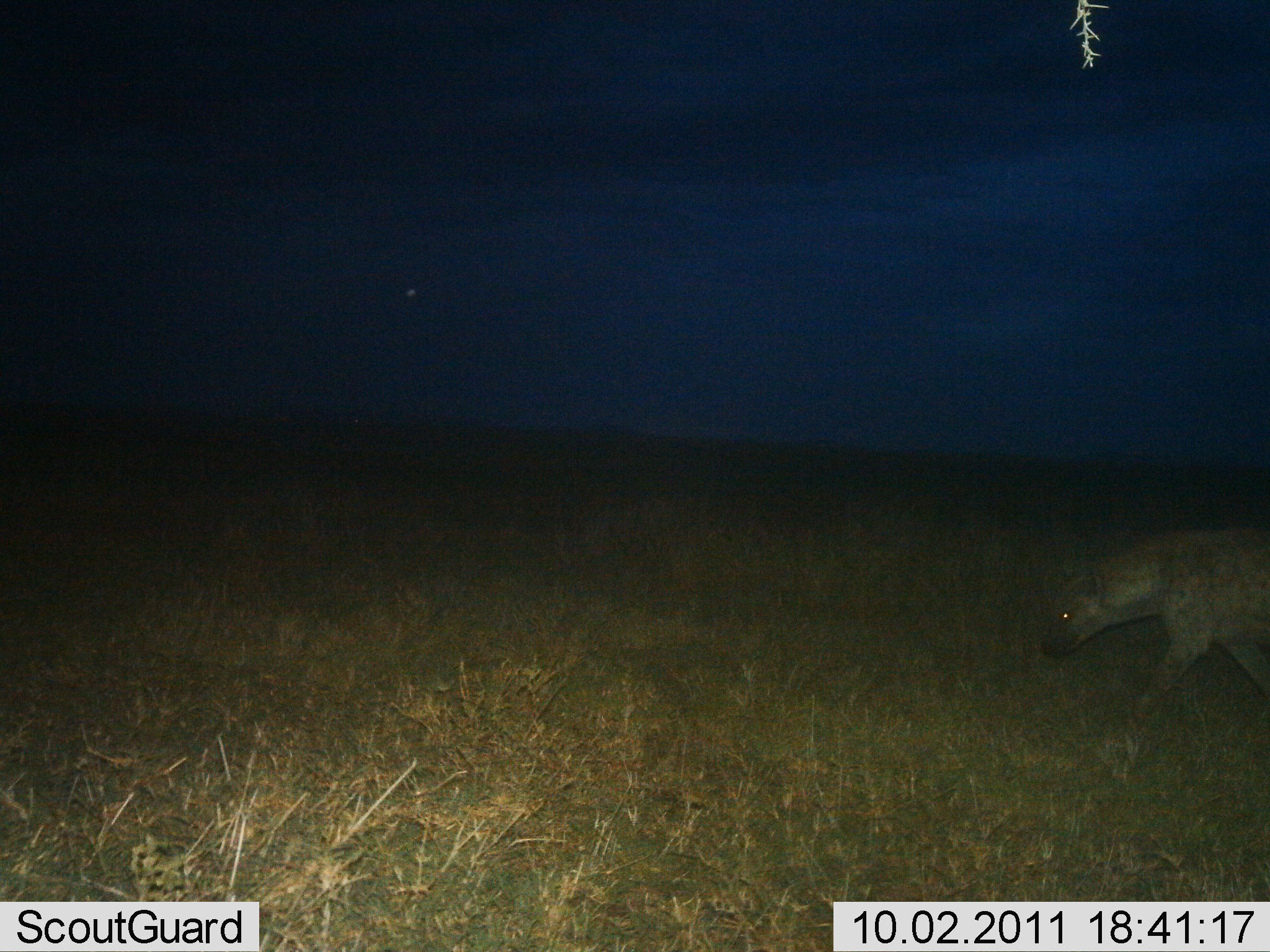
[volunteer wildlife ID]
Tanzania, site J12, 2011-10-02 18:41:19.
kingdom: Animalia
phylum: Chordata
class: Mammalia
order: Carnivora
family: Hyaenidae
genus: Crocuta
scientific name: Crocuta crocuta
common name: spotted hyena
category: hyenaspotted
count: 1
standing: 0%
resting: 0%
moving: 100%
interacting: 0%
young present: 0%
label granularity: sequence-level